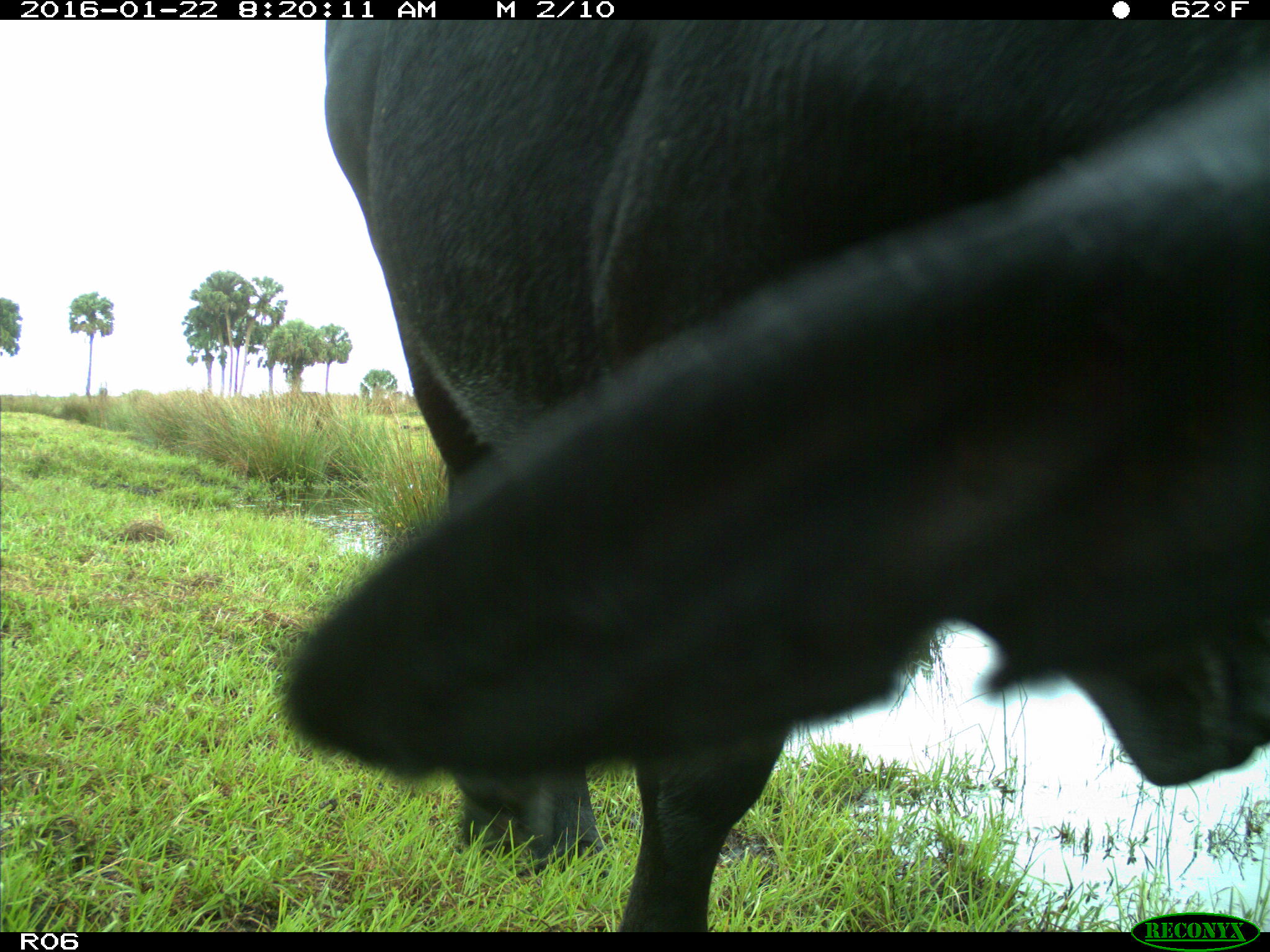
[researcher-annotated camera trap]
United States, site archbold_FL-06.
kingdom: Animalia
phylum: Chordata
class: Mammalia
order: Artiodactyla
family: Bovidae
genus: Bos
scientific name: Bos taurus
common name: domestic cow